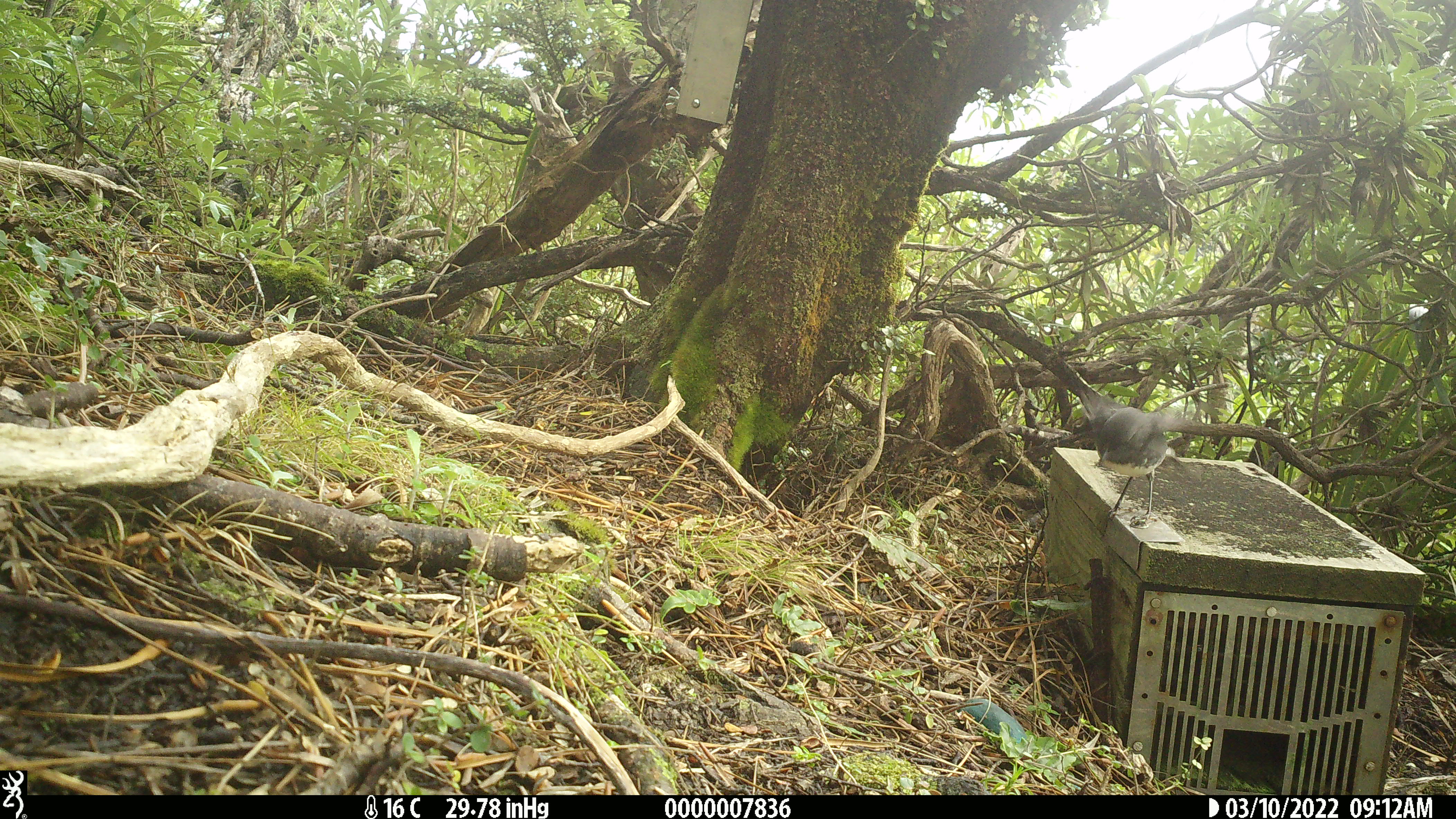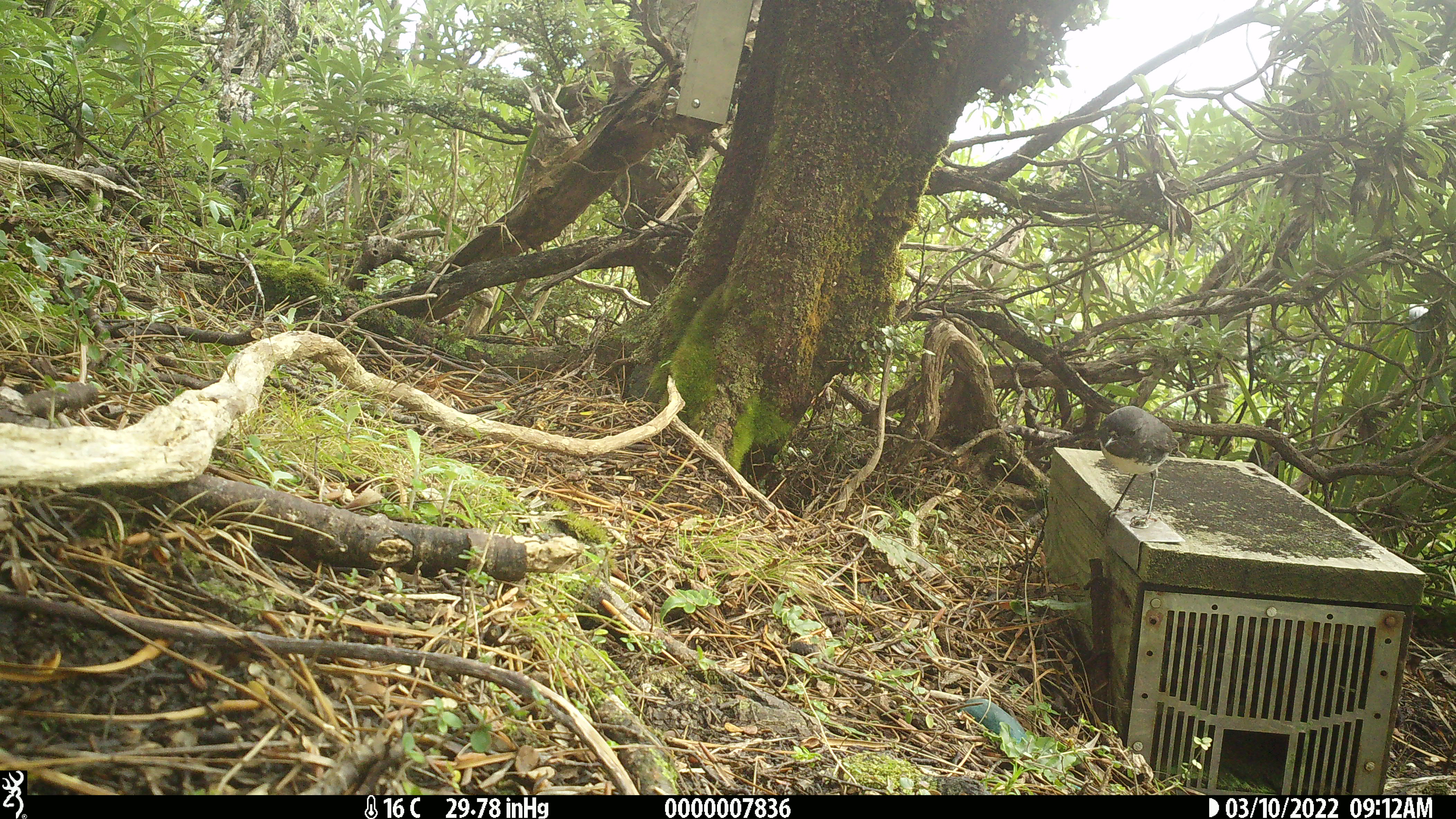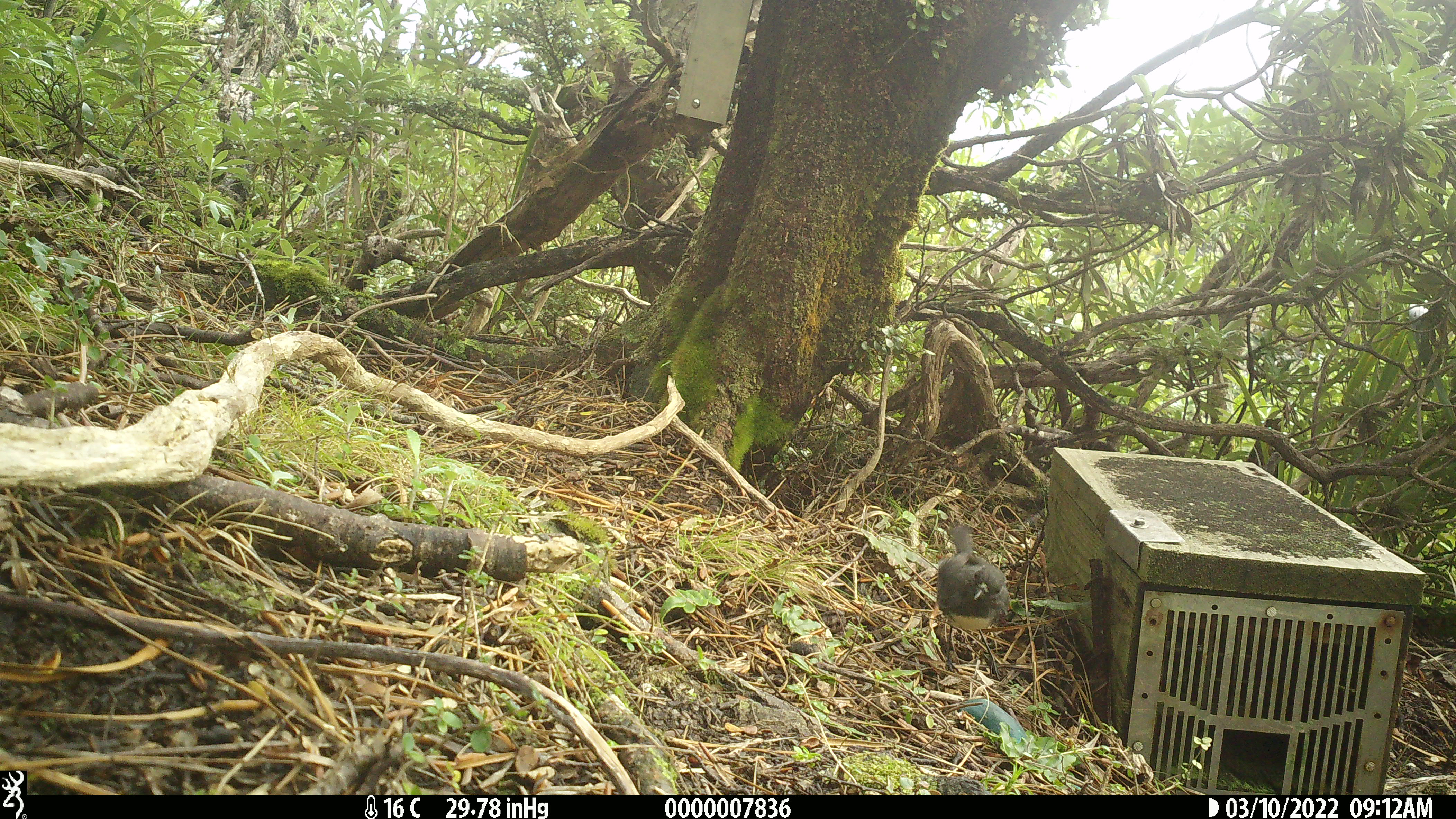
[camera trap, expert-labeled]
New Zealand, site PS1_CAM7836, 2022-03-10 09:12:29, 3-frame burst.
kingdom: Animalia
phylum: Chordata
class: Aves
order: Passeriformes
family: Petroicidae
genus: Petroica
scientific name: Petroica australis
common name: new zealand robin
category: robin